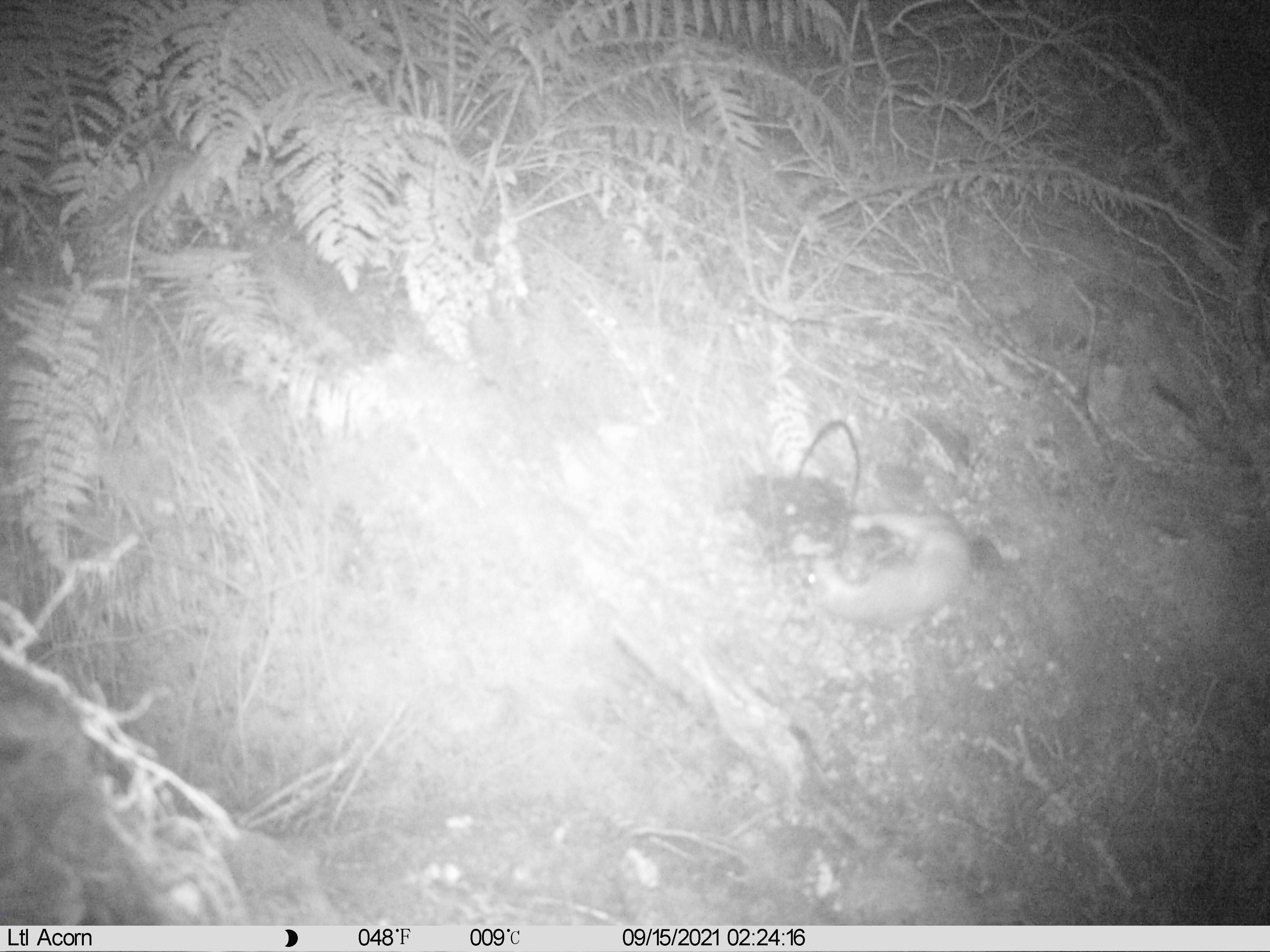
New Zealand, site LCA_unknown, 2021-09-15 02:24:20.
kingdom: Animalia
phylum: Chordata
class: Mammalia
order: Carnivora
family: Mustelidae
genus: Mustela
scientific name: Mustela erminea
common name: stoat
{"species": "stoat (Mustela erminea)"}